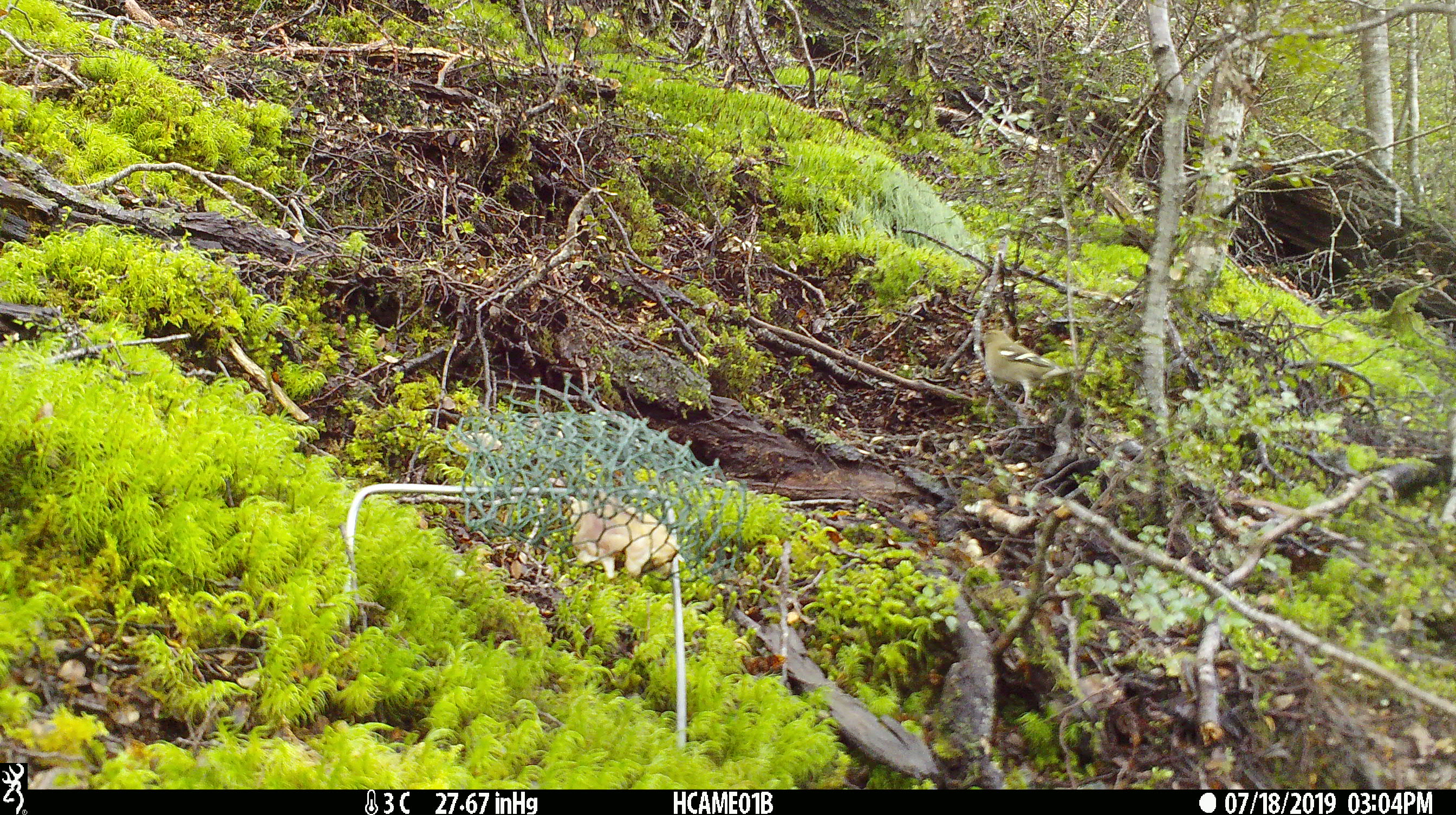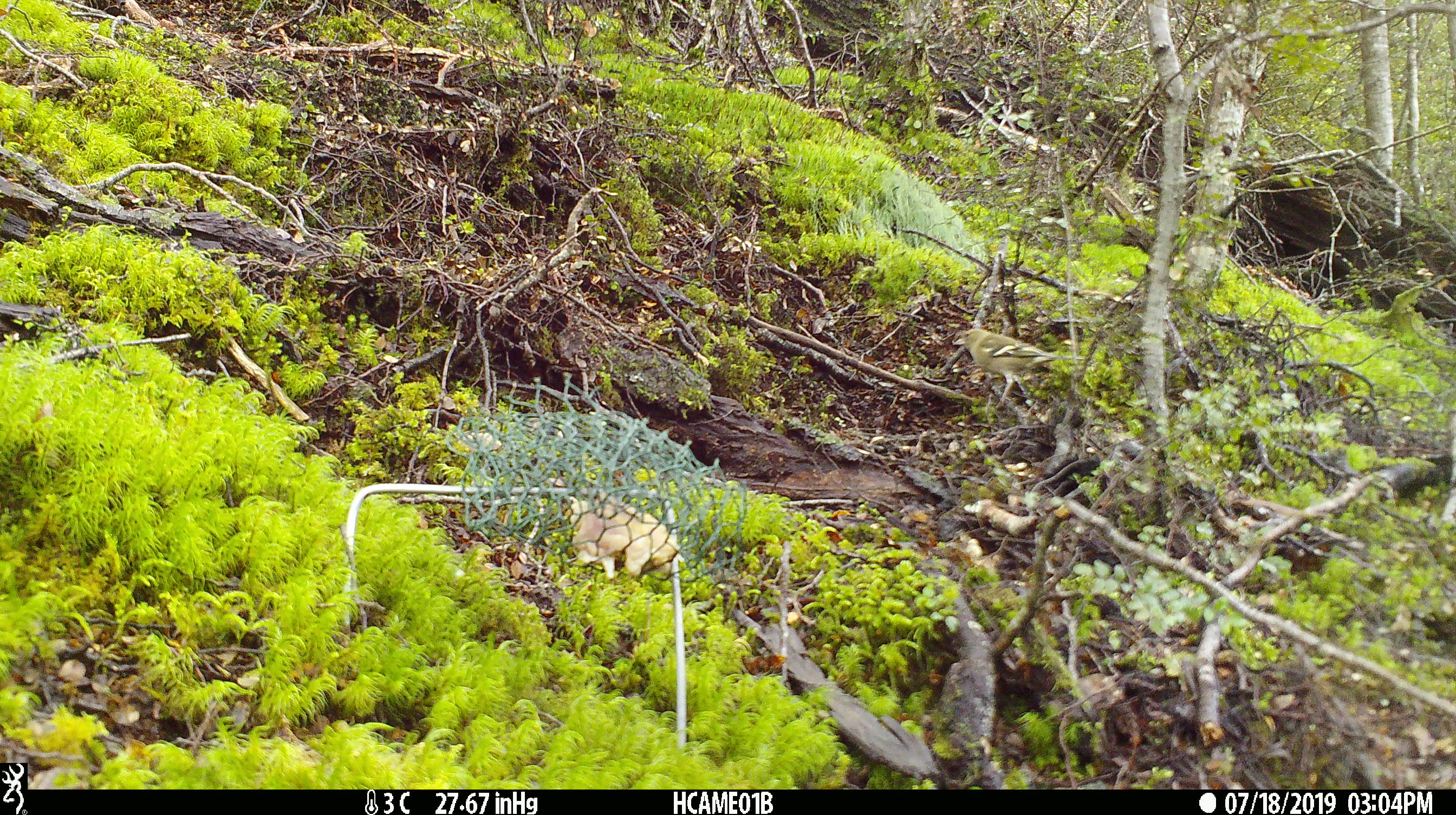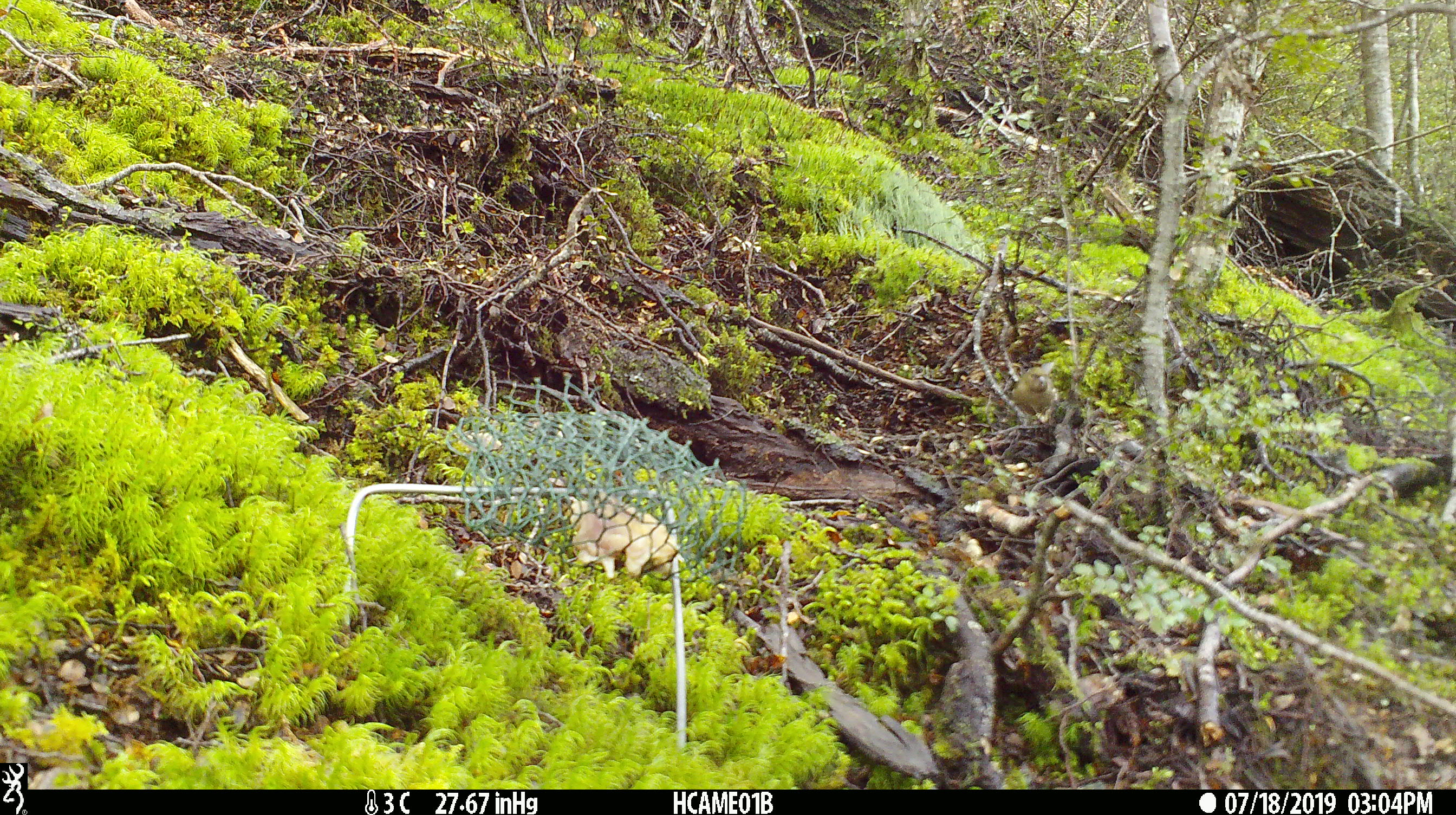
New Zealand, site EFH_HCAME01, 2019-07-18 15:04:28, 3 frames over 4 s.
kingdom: Animalia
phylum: Chordata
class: Aves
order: Passeriformes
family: Fringillidae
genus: Fringilla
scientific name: Fringilla coelebs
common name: common chaffinch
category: chaffinch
Chaffinch (common chaffinch) (Fringilla coelebs).